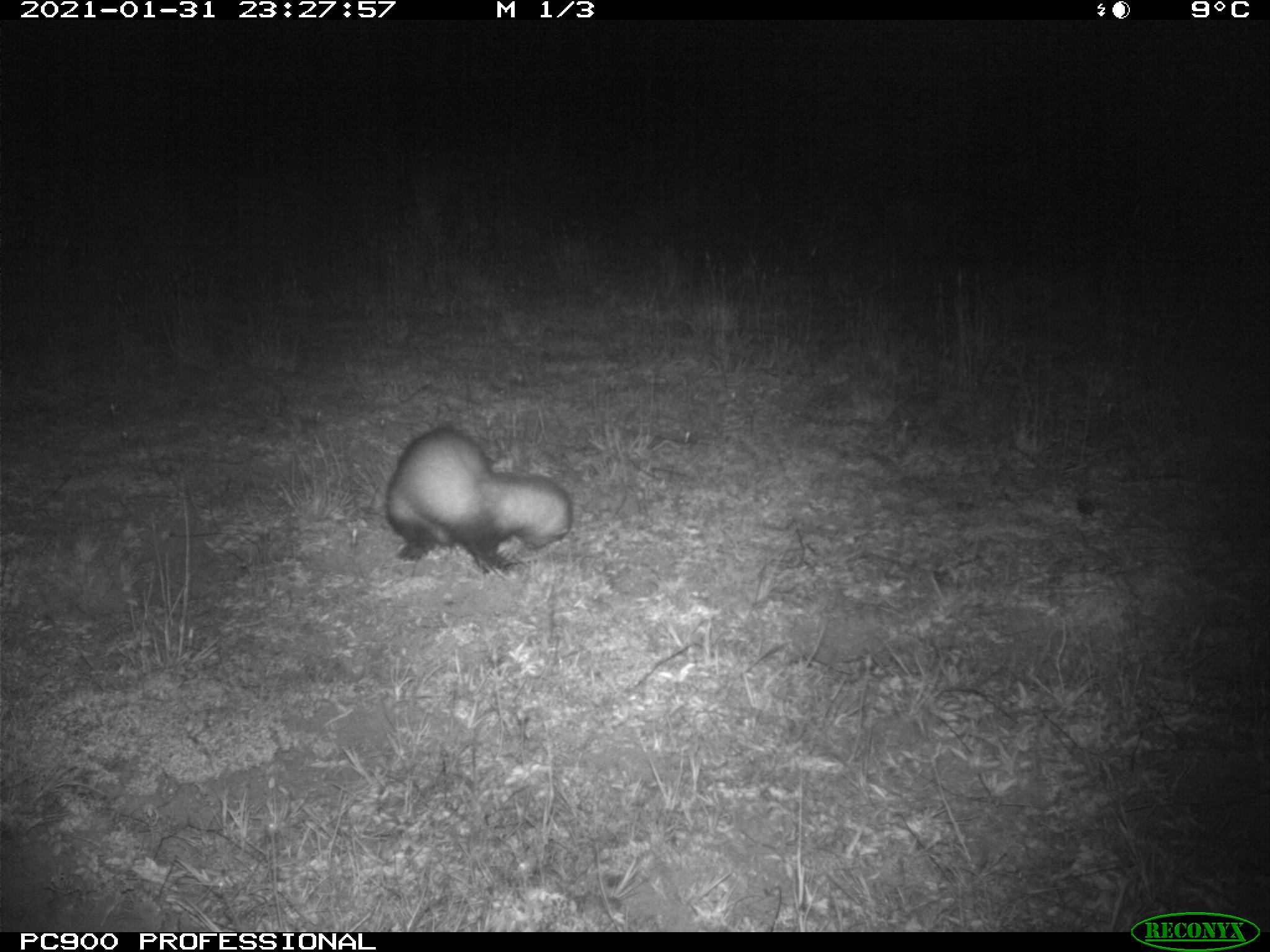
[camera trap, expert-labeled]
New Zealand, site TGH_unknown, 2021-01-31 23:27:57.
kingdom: Animalia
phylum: Chordata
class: Mammalia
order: Carnivora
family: Mustelidae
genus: Mustela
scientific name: Mustela furo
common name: ferret